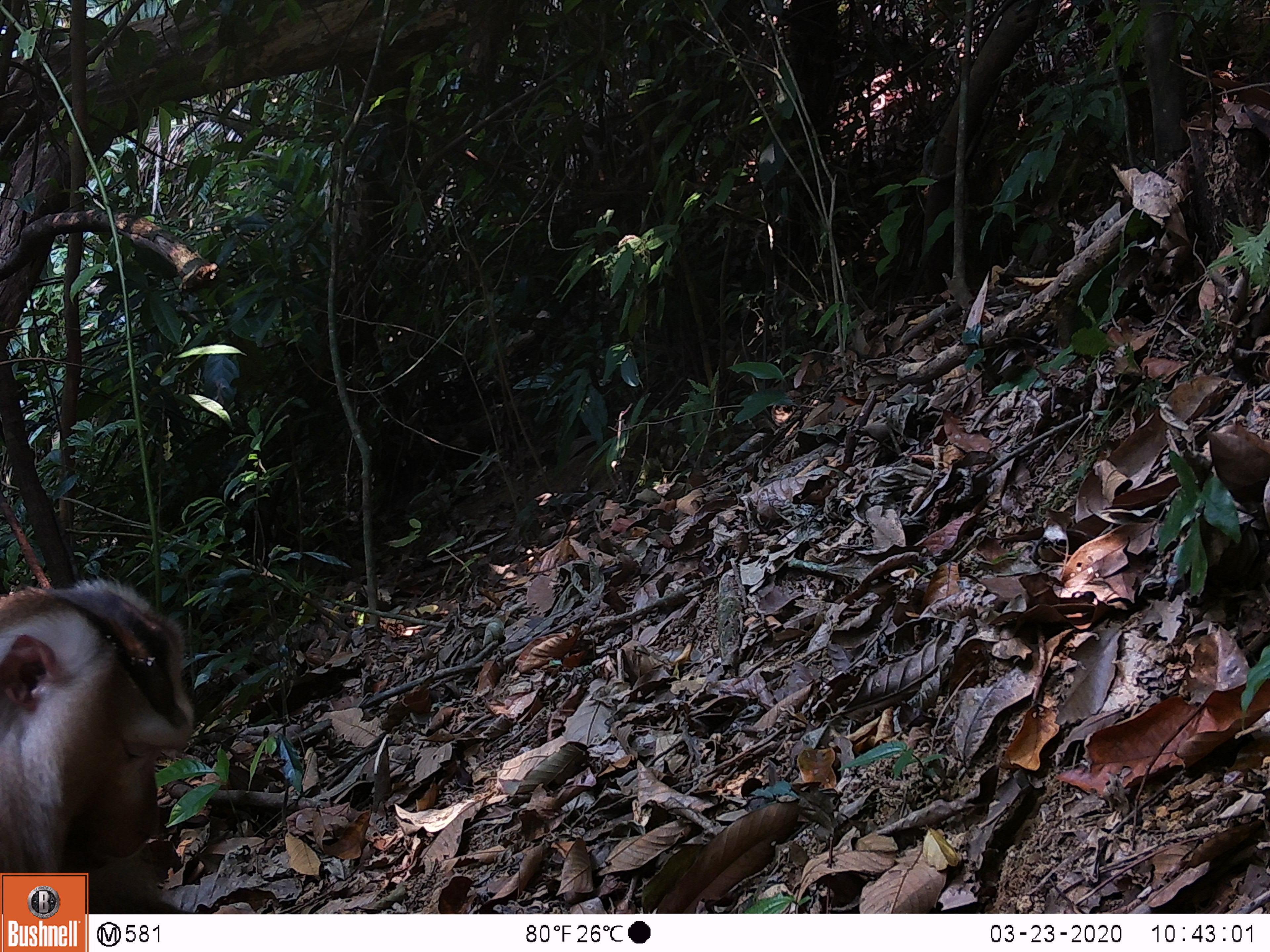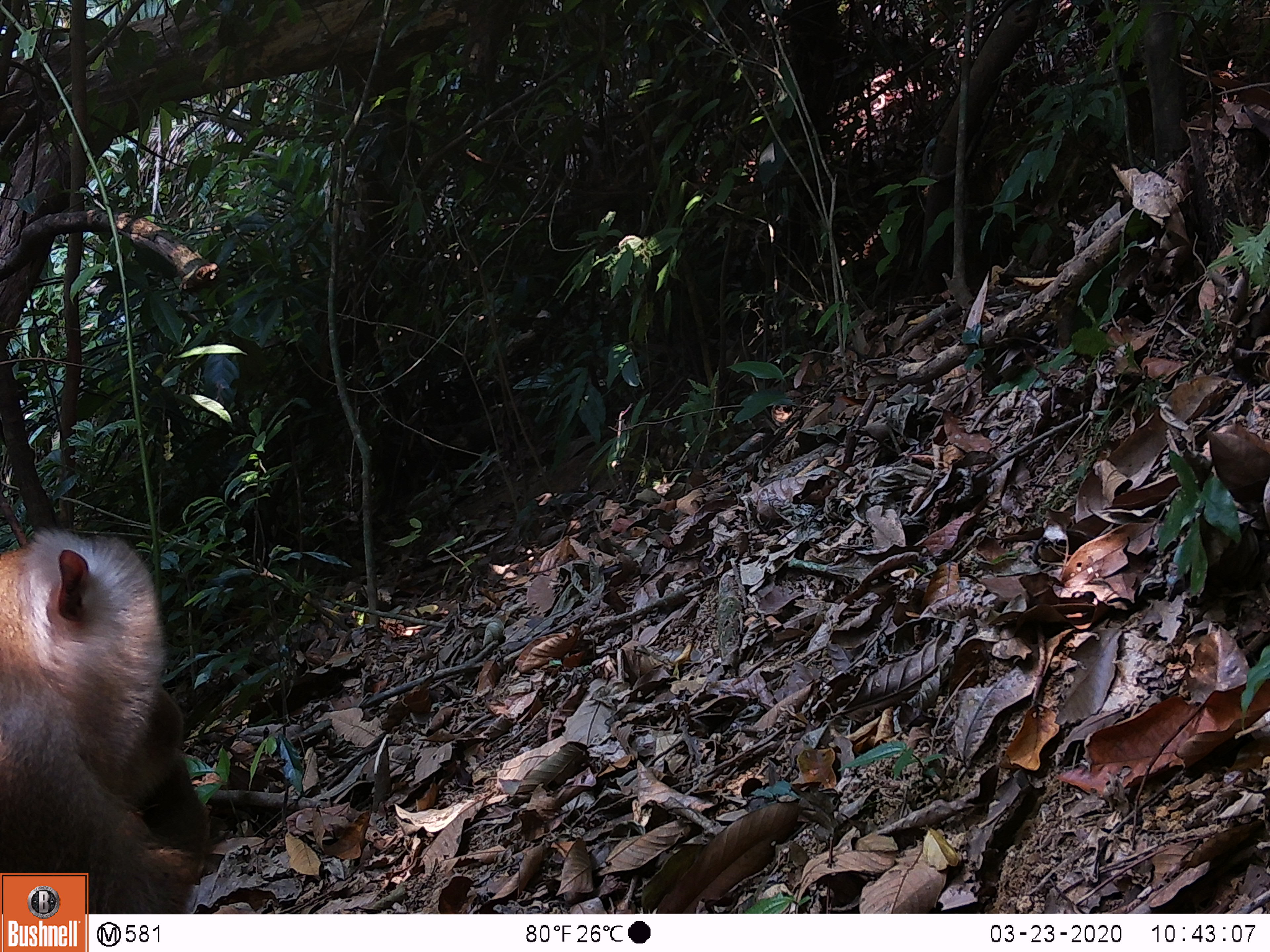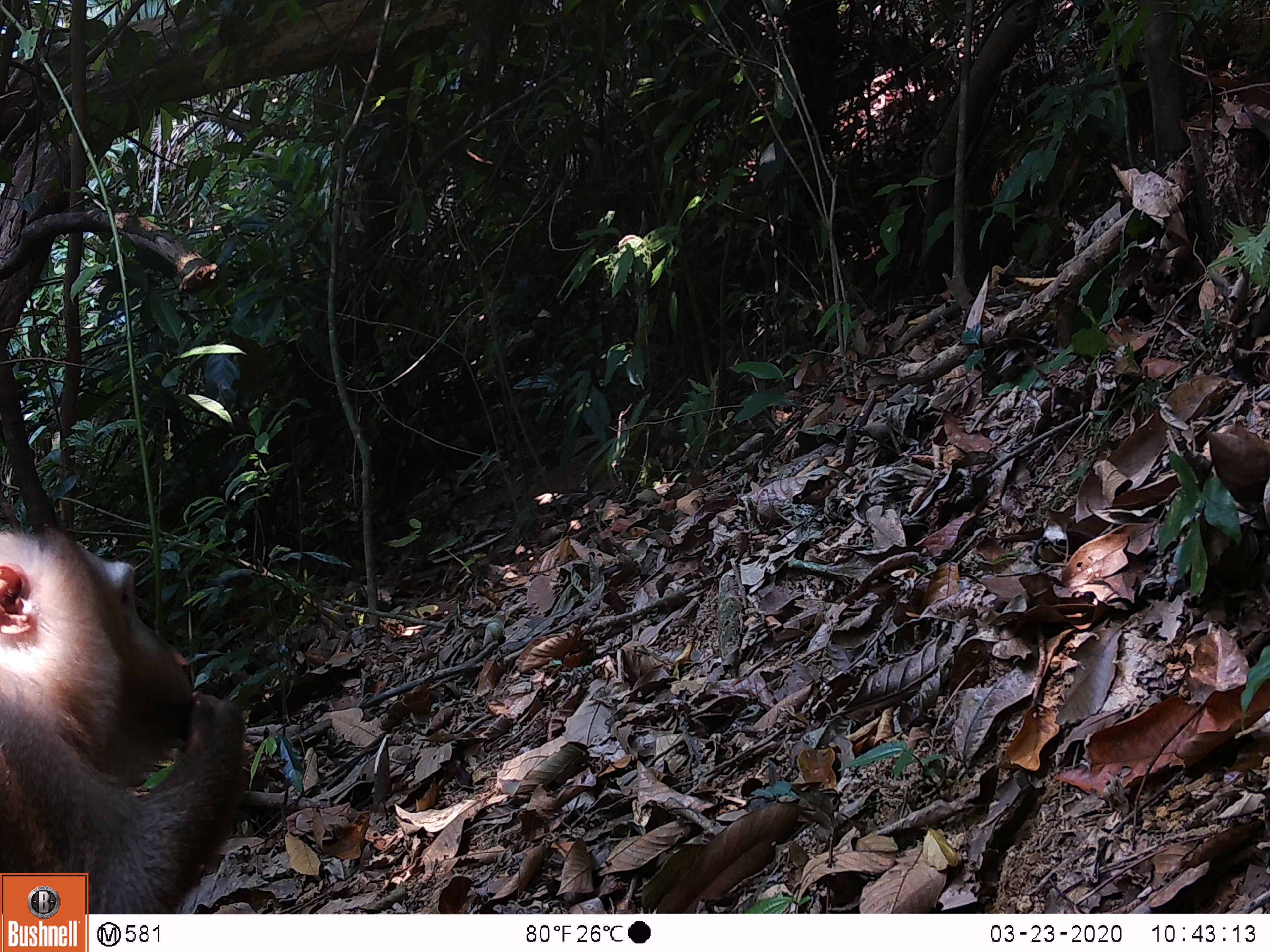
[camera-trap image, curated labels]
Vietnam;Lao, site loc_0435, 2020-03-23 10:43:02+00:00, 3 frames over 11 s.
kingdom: Animalia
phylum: Chordata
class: Mammalia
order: Primates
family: Cercopithecidae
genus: Macaca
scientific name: Macaca nemestrina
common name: pig-tailed macaque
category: pig tailed macaque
Pig tailed macaque (pig-tailed macaque) (Macaca nemestrina). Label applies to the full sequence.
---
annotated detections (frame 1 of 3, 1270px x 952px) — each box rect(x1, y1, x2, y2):
pig tailed macaque: rect(0, 576, 194, 913)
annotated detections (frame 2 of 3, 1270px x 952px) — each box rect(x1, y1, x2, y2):
pig tailed macaque: rect(0, 527, 214, 912)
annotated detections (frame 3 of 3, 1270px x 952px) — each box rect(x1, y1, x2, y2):
pig tailed macaque: rect(0, 522, 250, 910)